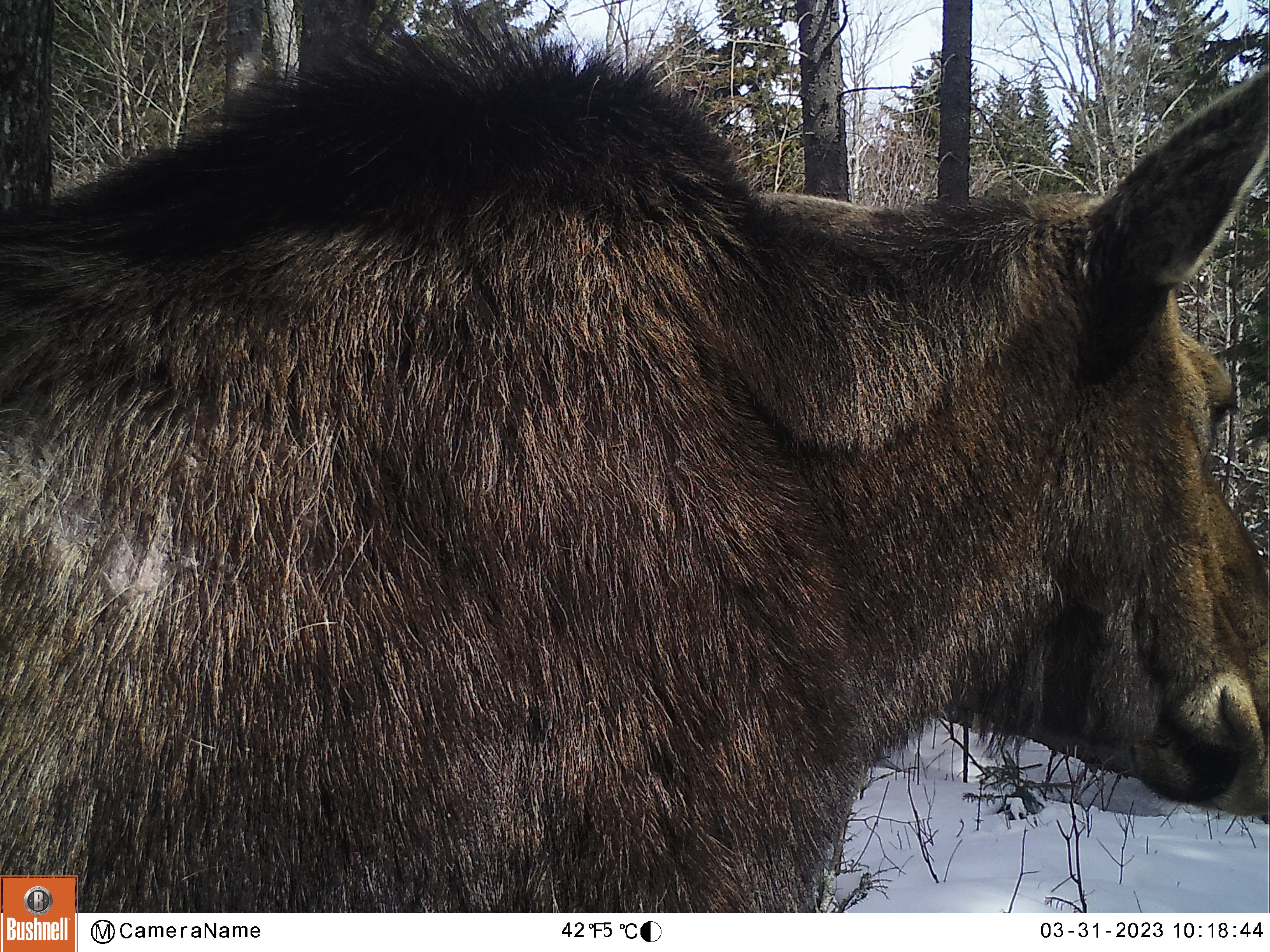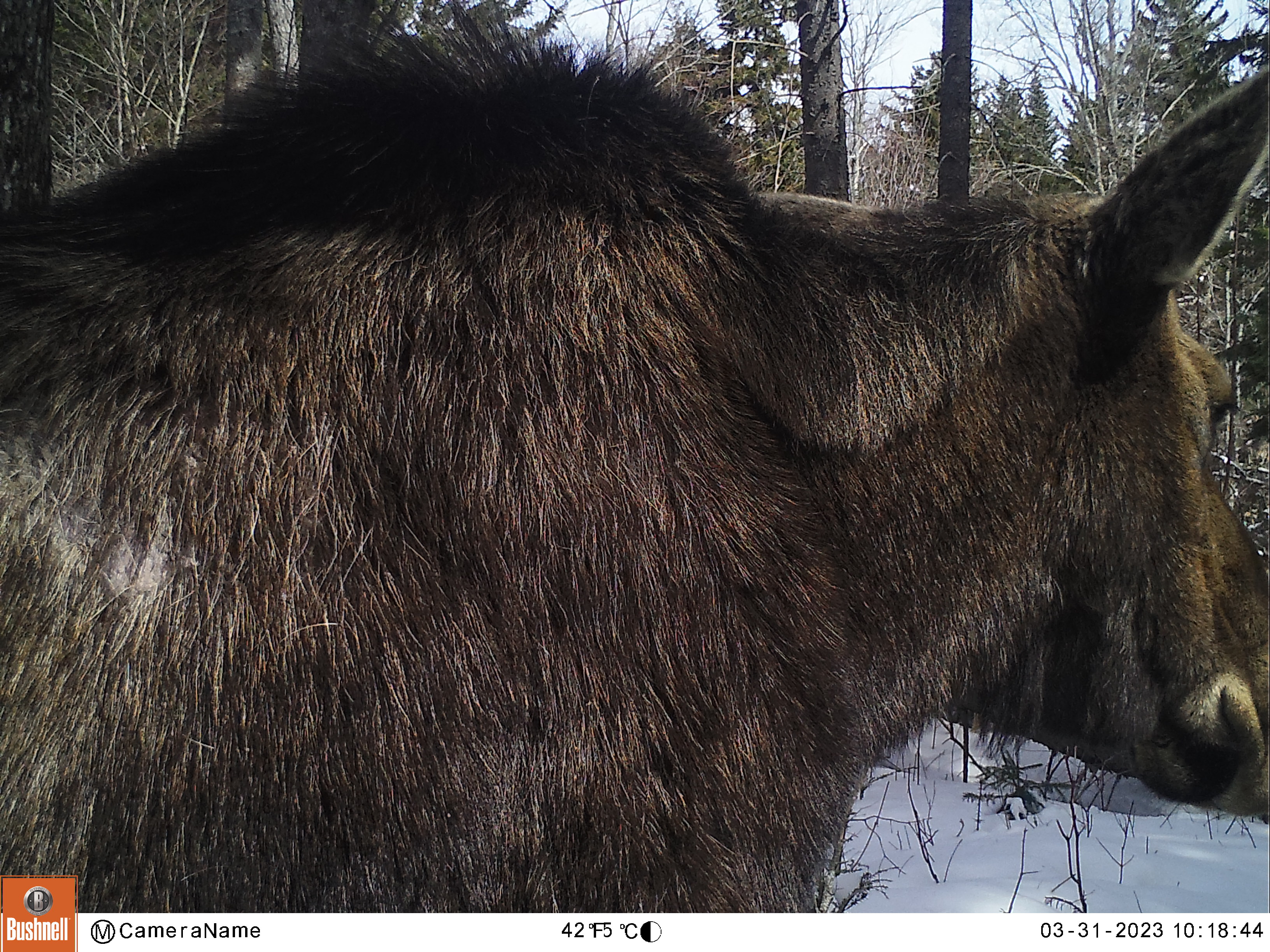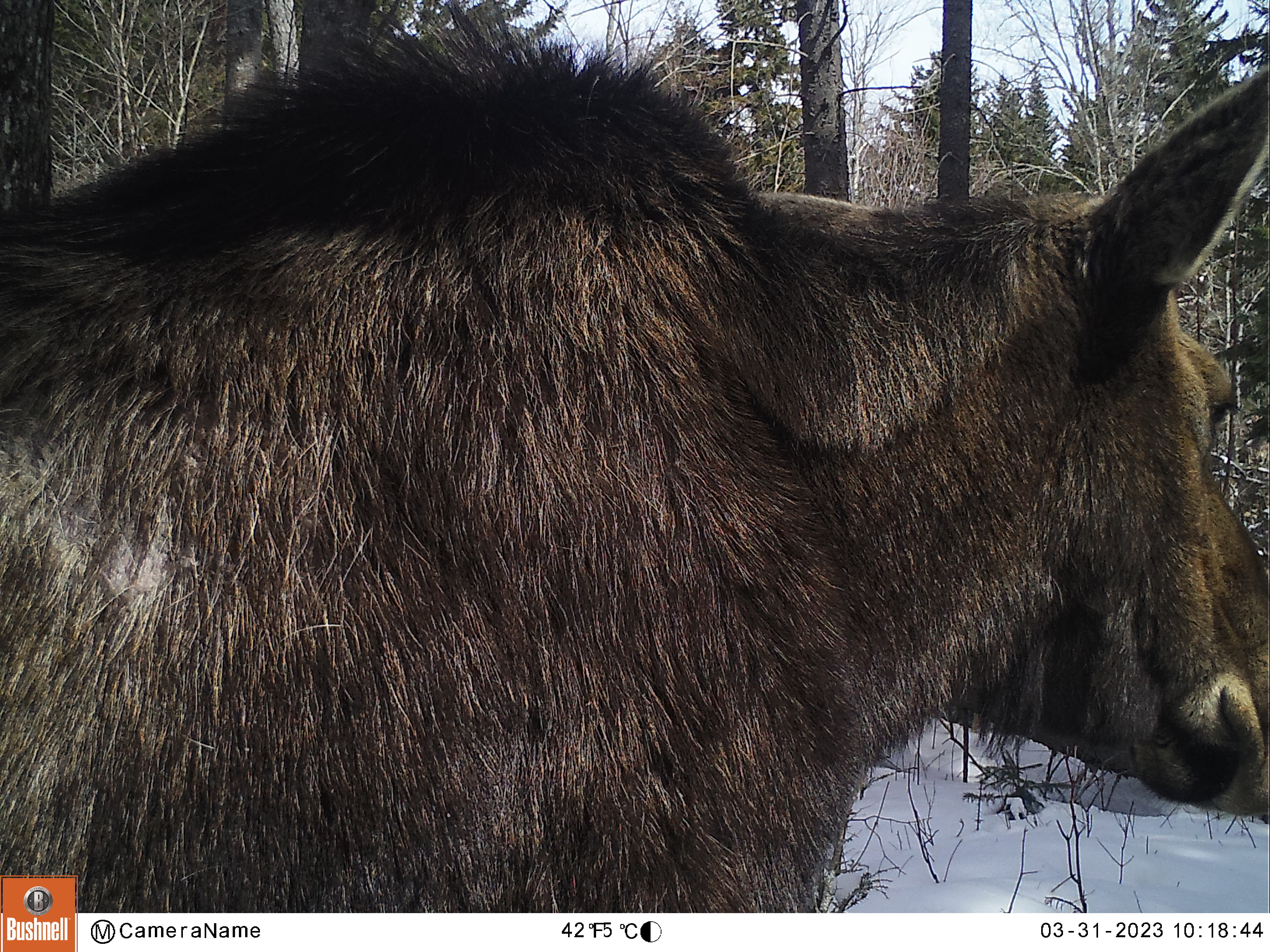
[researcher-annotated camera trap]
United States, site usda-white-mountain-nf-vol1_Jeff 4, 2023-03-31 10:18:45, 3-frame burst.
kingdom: Animalia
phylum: Chordata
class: Mammalia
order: Artiodactyla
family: Cervidae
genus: Alces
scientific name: Alces alces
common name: moose